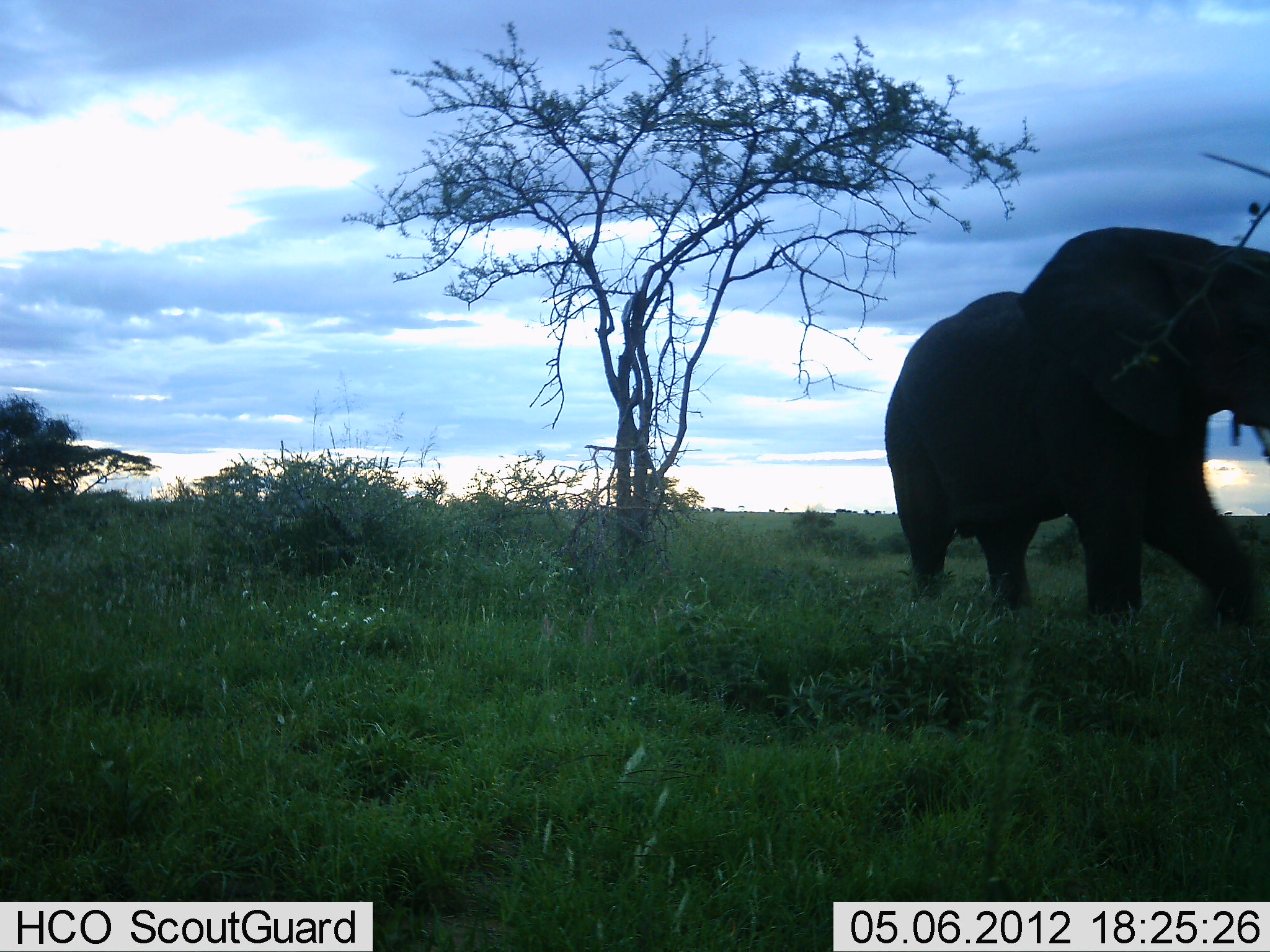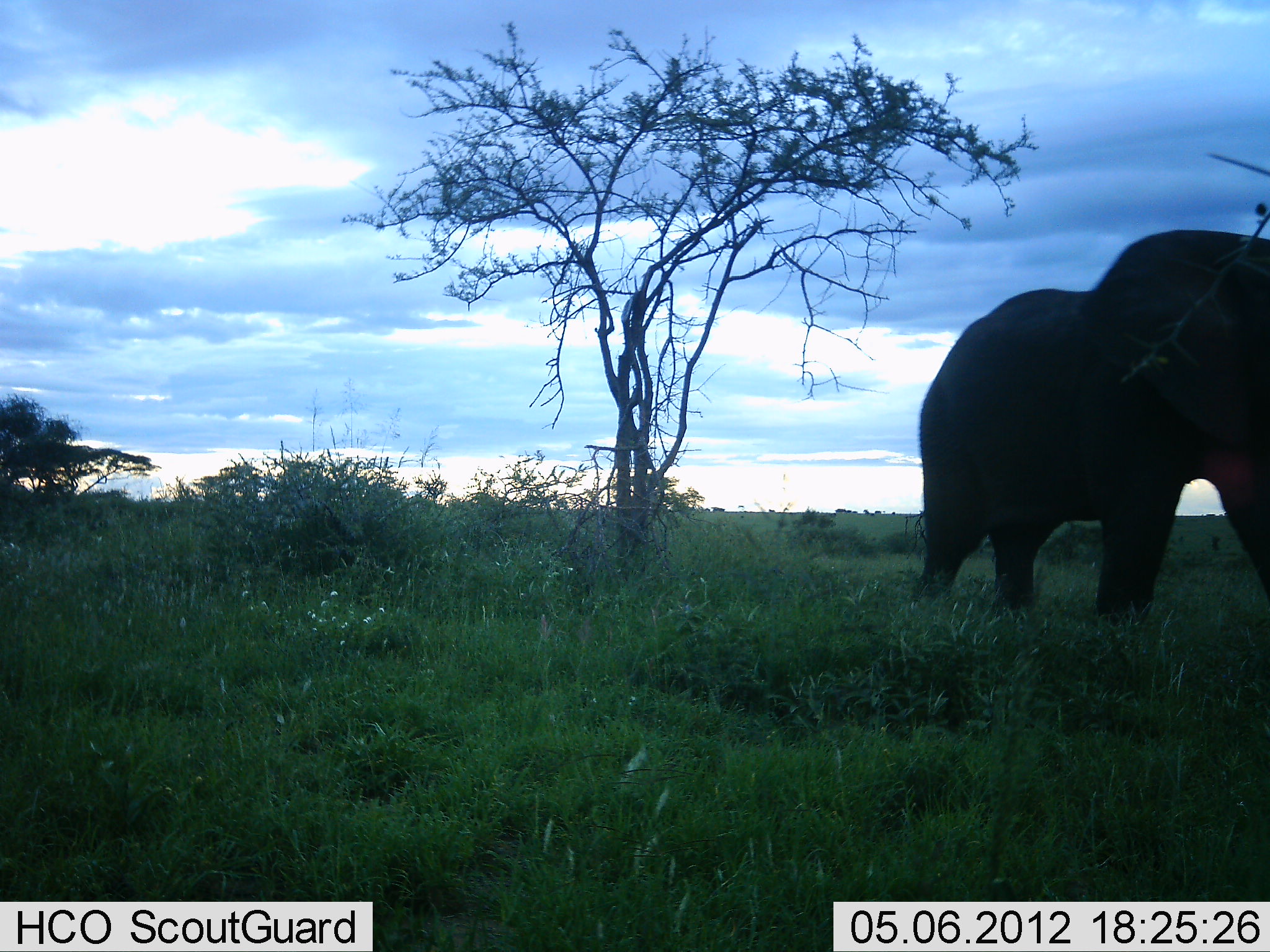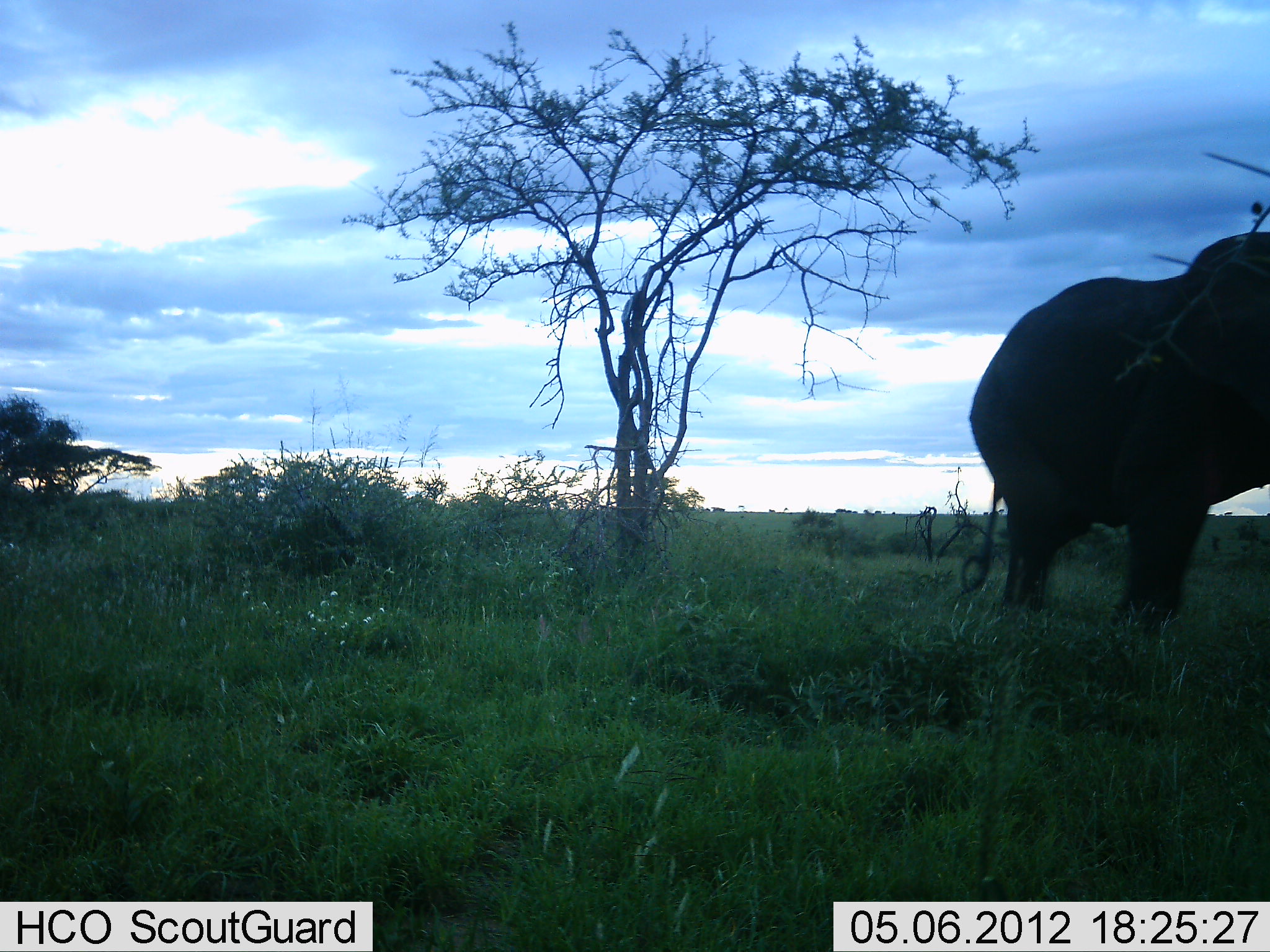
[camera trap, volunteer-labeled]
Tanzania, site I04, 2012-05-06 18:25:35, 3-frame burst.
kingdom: Animalia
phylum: Chordata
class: Mammalia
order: Proboscidea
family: Elephantidae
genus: Loxodonta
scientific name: Loxodonta africana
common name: african bush elephant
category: elephant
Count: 1.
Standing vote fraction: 0%.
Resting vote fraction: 0%.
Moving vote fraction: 96%.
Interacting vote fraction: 4%.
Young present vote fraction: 0%.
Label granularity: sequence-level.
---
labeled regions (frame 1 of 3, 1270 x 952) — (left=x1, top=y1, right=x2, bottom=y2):
animal: (left=885, top=226, right=1269, bottom=633)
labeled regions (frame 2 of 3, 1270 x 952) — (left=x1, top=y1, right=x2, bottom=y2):
animal: (left=916, top=229, right=1269, bottom=630)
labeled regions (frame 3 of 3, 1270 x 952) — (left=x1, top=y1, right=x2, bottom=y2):
animal: (left=969, top=234, right=1270, bottom=640)